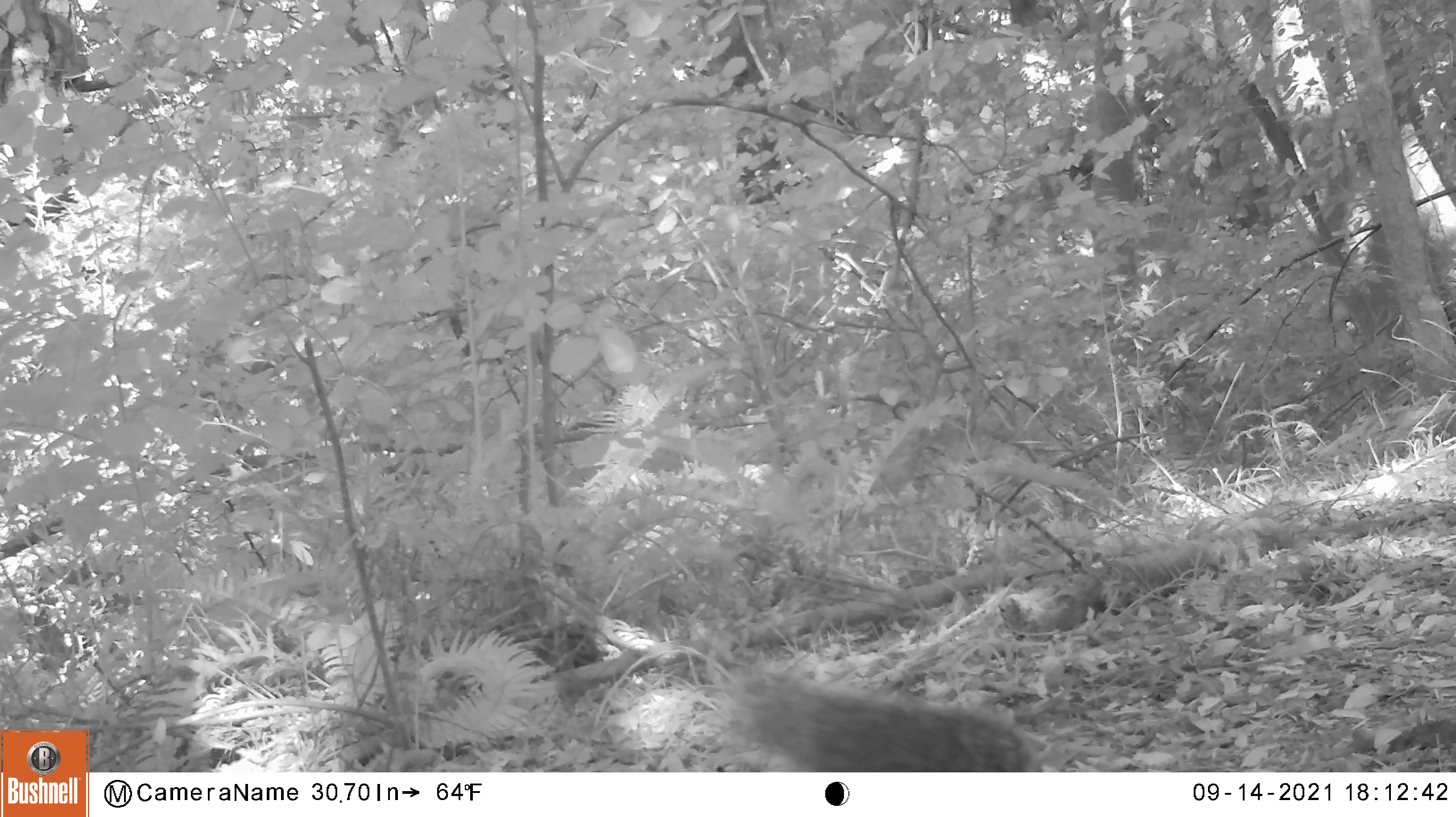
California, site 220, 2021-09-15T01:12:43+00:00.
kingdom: Animalia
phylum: Chordata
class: Mammalia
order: Rodentia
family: Sciuridae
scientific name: Sciuridae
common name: squirrel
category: unknown squirrel